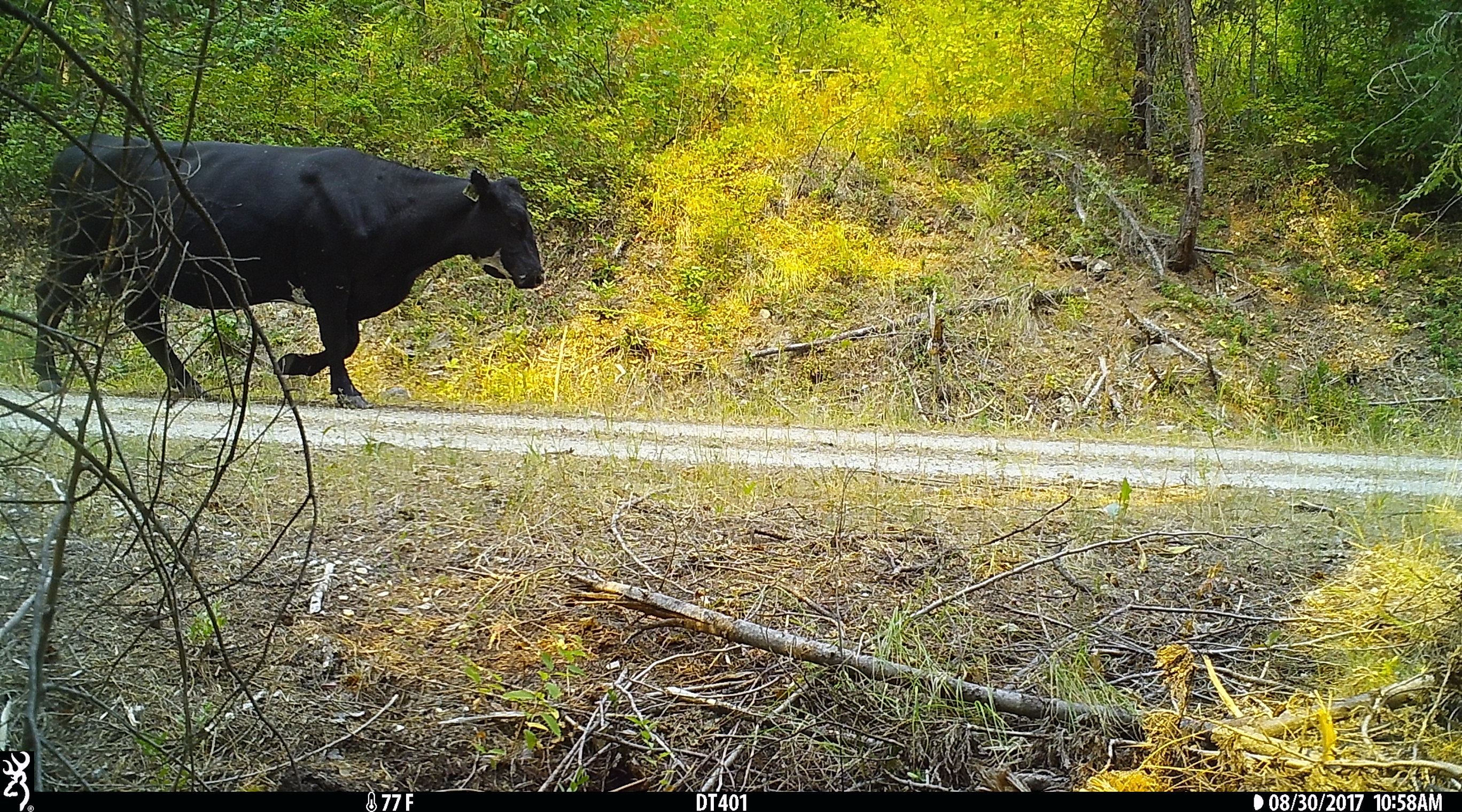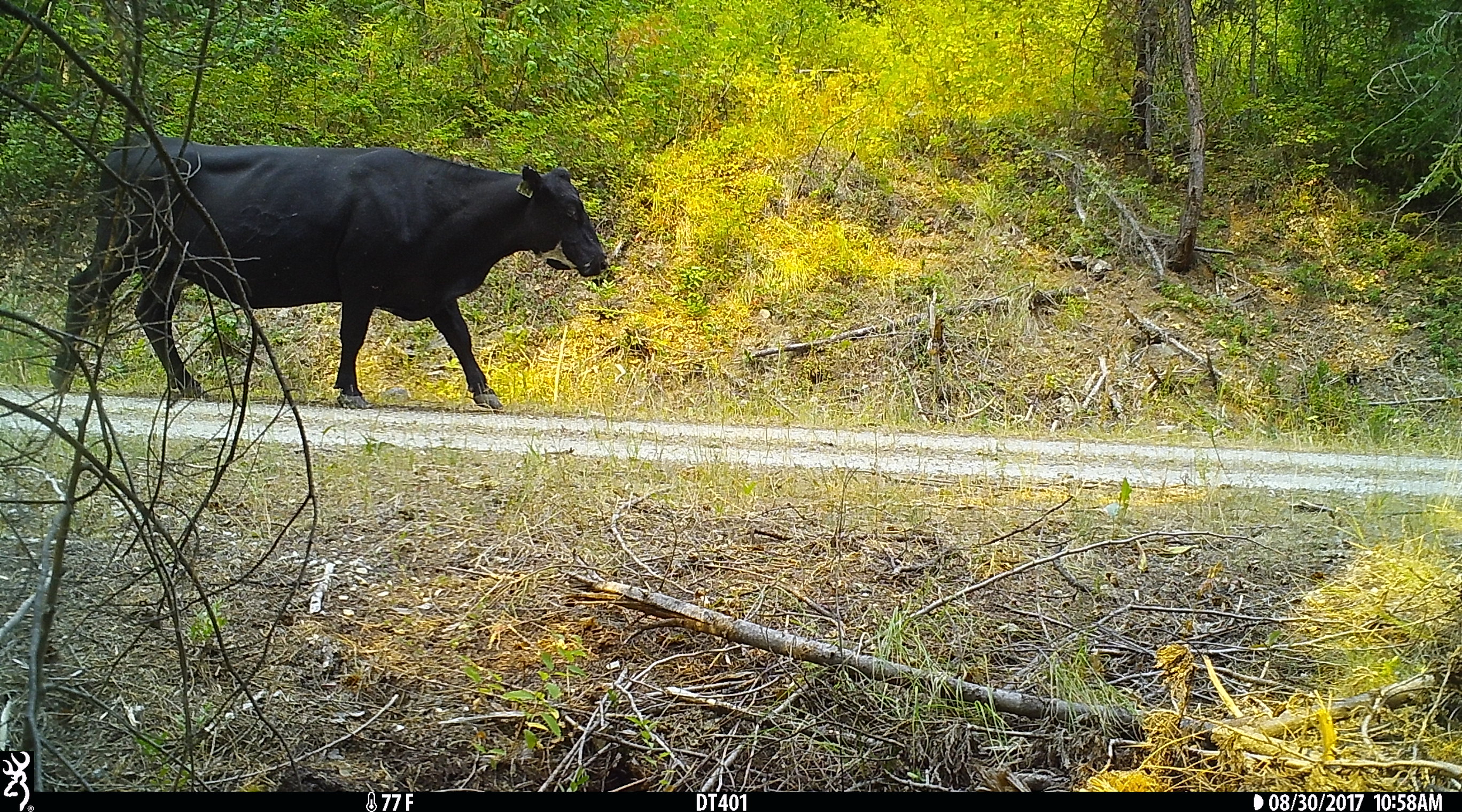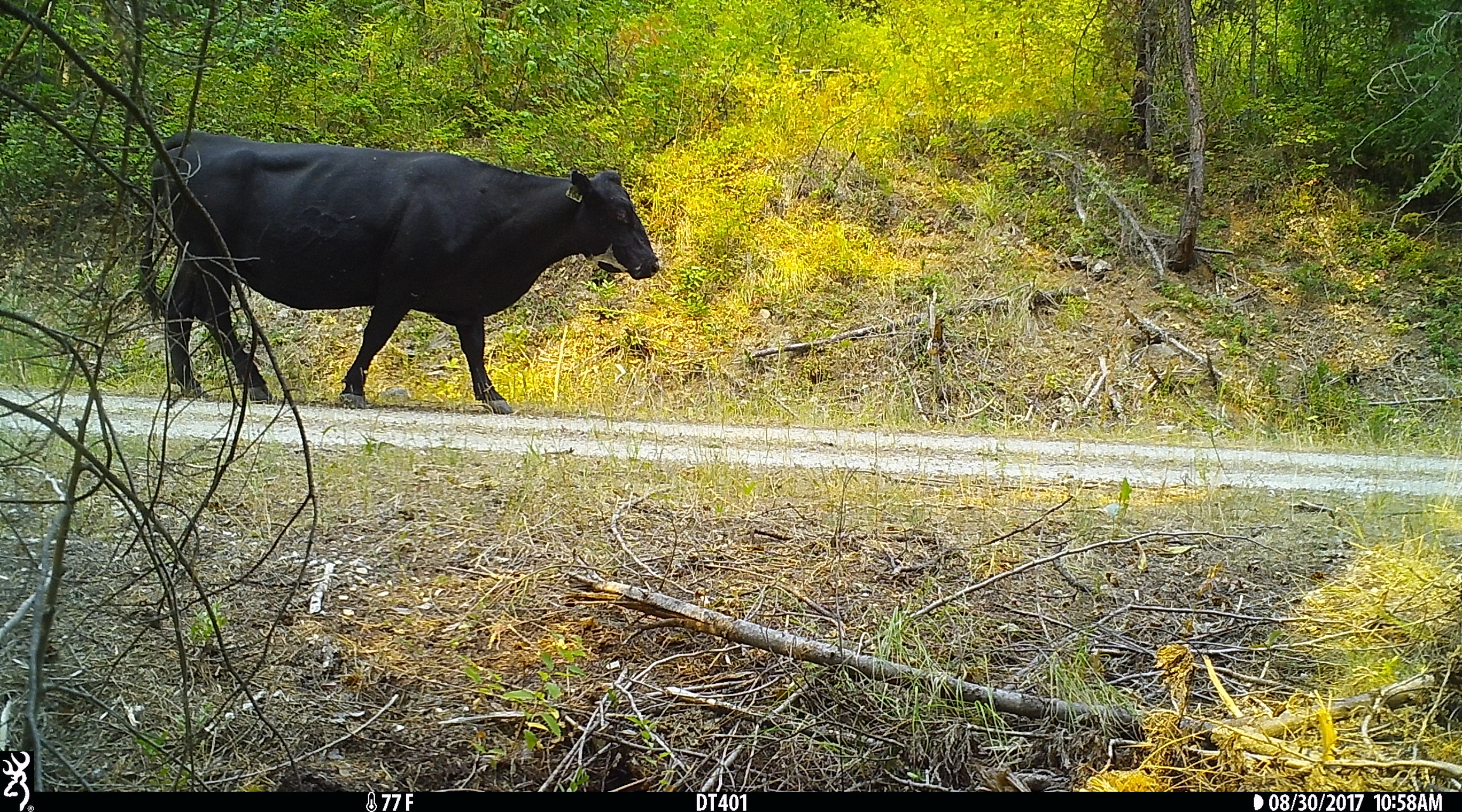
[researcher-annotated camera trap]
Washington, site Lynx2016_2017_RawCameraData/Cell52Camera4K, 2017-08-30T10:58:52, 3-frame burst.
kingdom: Animalia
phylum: Chordata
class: Mammalia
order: Artiodactyla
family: Bovidae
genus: Bos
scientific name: Bos taurus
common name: domestic cattle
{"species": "domestic cattle (Bos taurus)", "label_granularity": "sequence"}